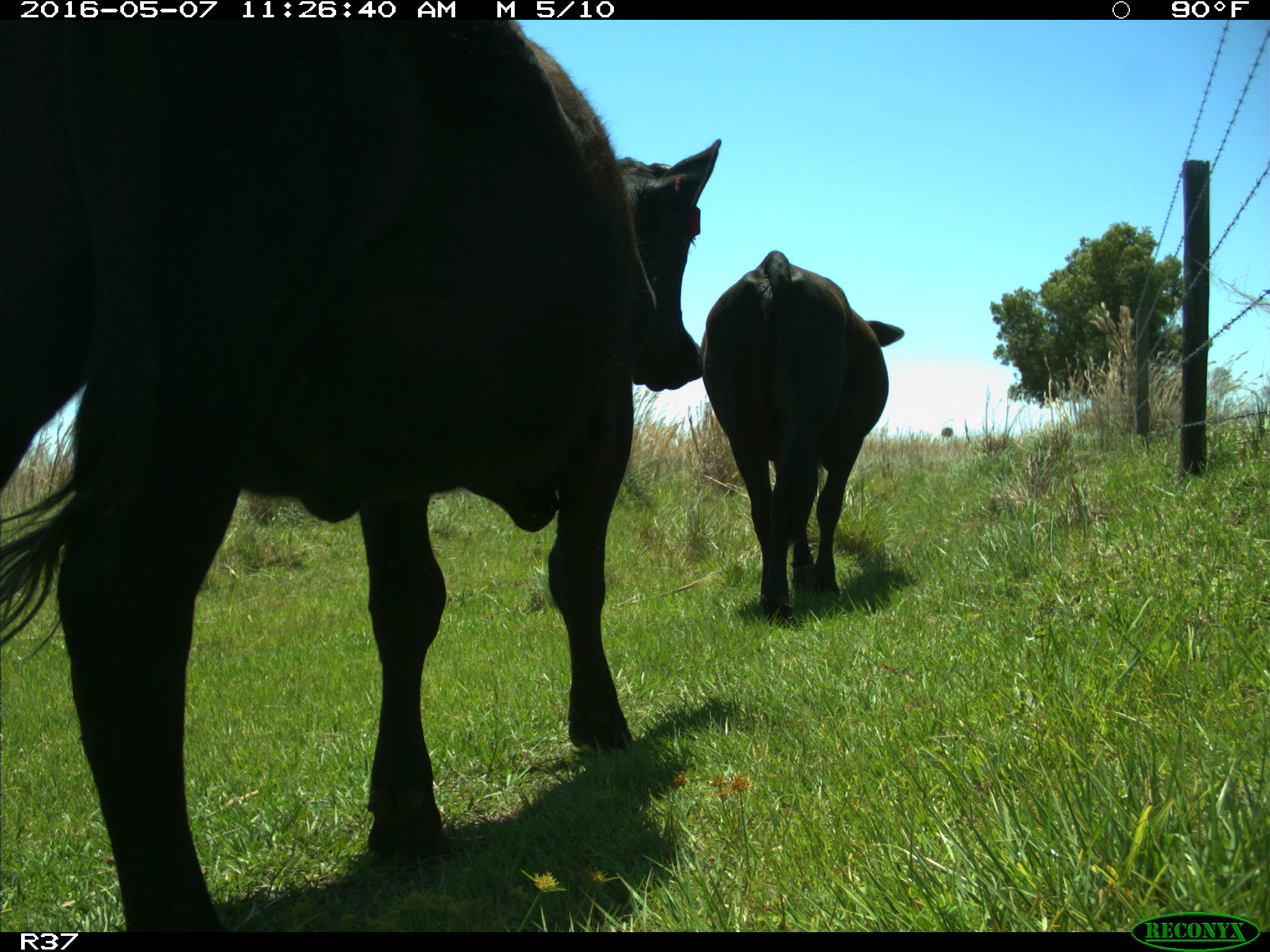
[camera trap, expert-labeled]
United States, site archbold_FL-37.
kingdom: Animalia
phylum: Chordata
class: Mammalia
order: Artiodactyla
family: Bovidae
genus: Bos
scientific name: Bos taurus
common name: domestic cow